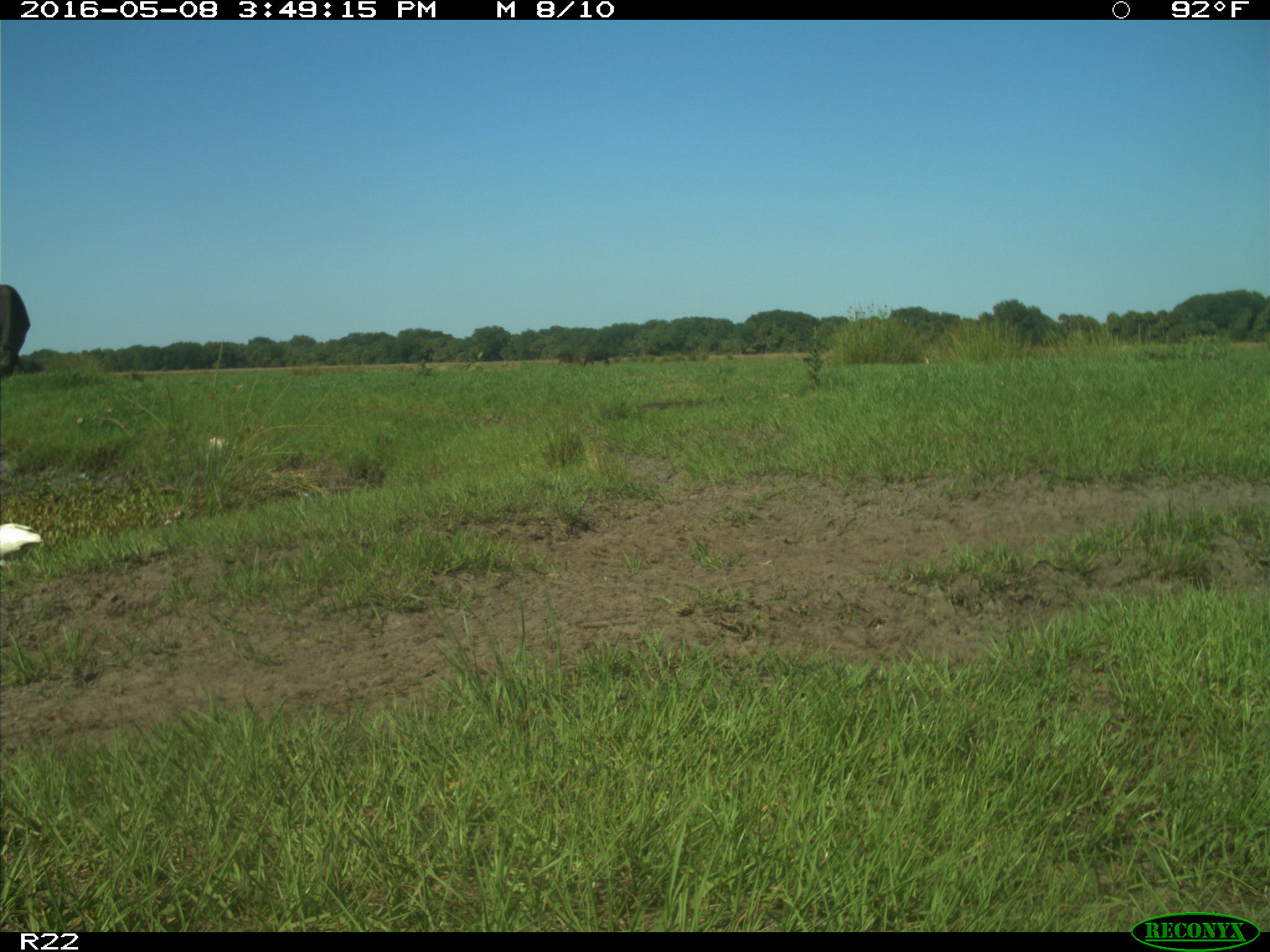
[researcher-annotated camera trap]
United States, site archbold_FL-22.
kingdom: Animalia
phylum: Chordata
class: Mammalia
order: Artiodactyla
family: Bovidae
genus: Bos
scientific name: Bos taurus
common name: domestic cow